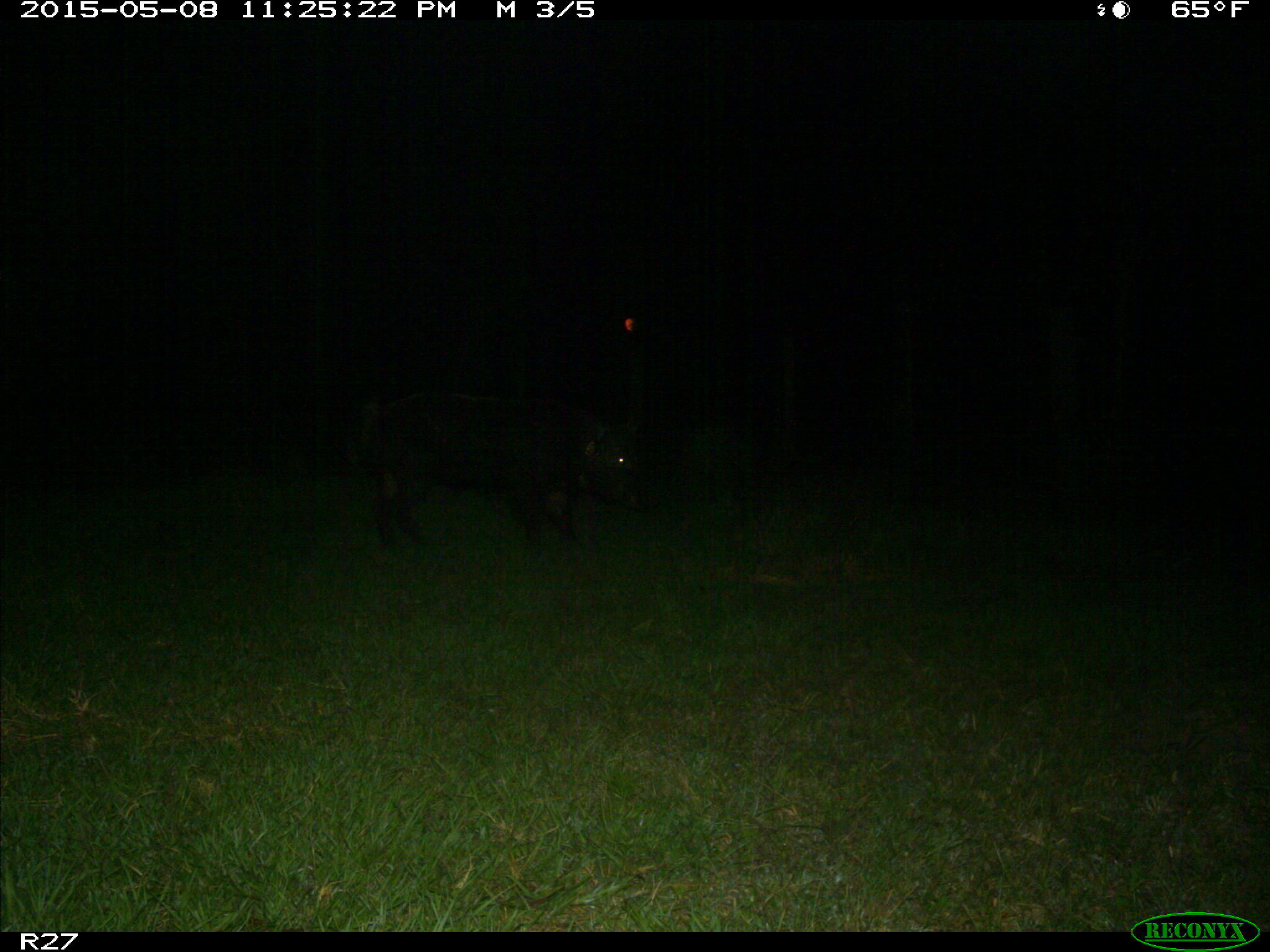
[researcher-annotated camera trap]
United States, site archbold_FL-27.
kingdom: Animalia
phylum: Chordata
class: Mammalia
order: Artiodactyla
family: Suidae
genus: Sus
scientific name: Sus scrofa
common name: wild boar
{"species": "Sus scrofa (wild boar)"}